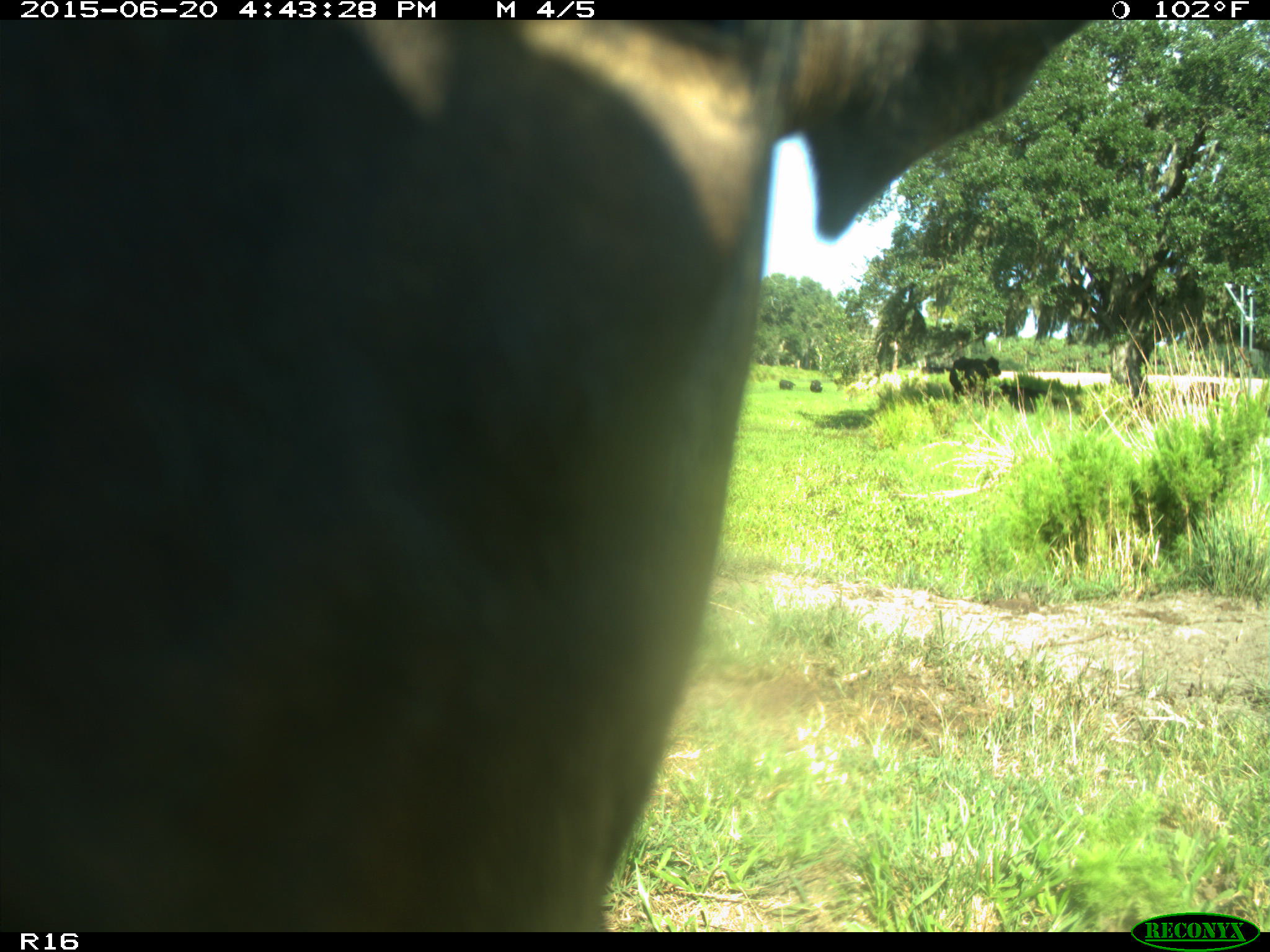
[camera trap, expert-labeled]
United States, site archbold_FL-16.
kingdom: Animalia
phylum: Chordata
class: Mammalia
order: Artiodactyla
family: Bovidae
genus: Bos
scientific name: Bos taurus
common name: domestic cow